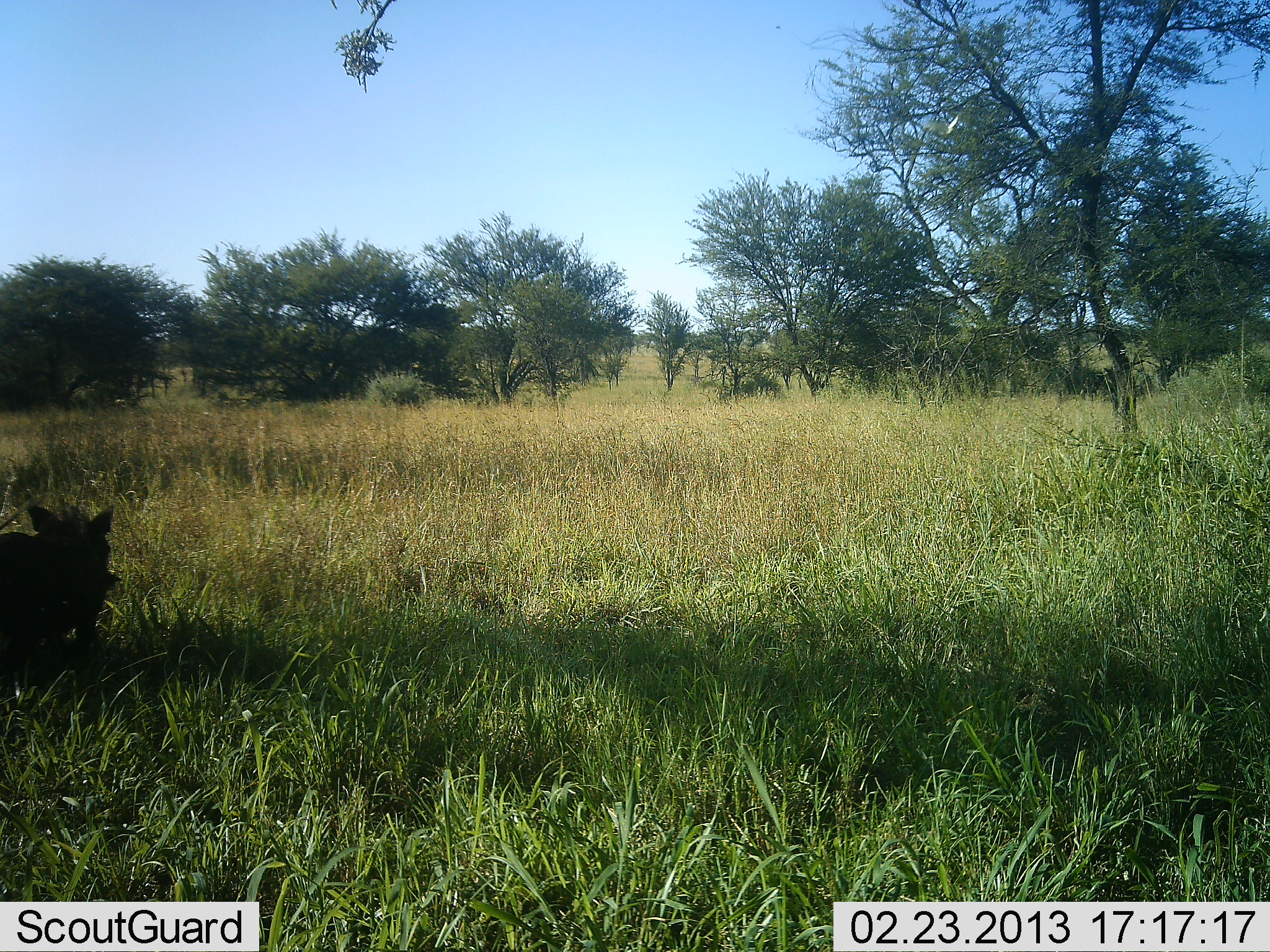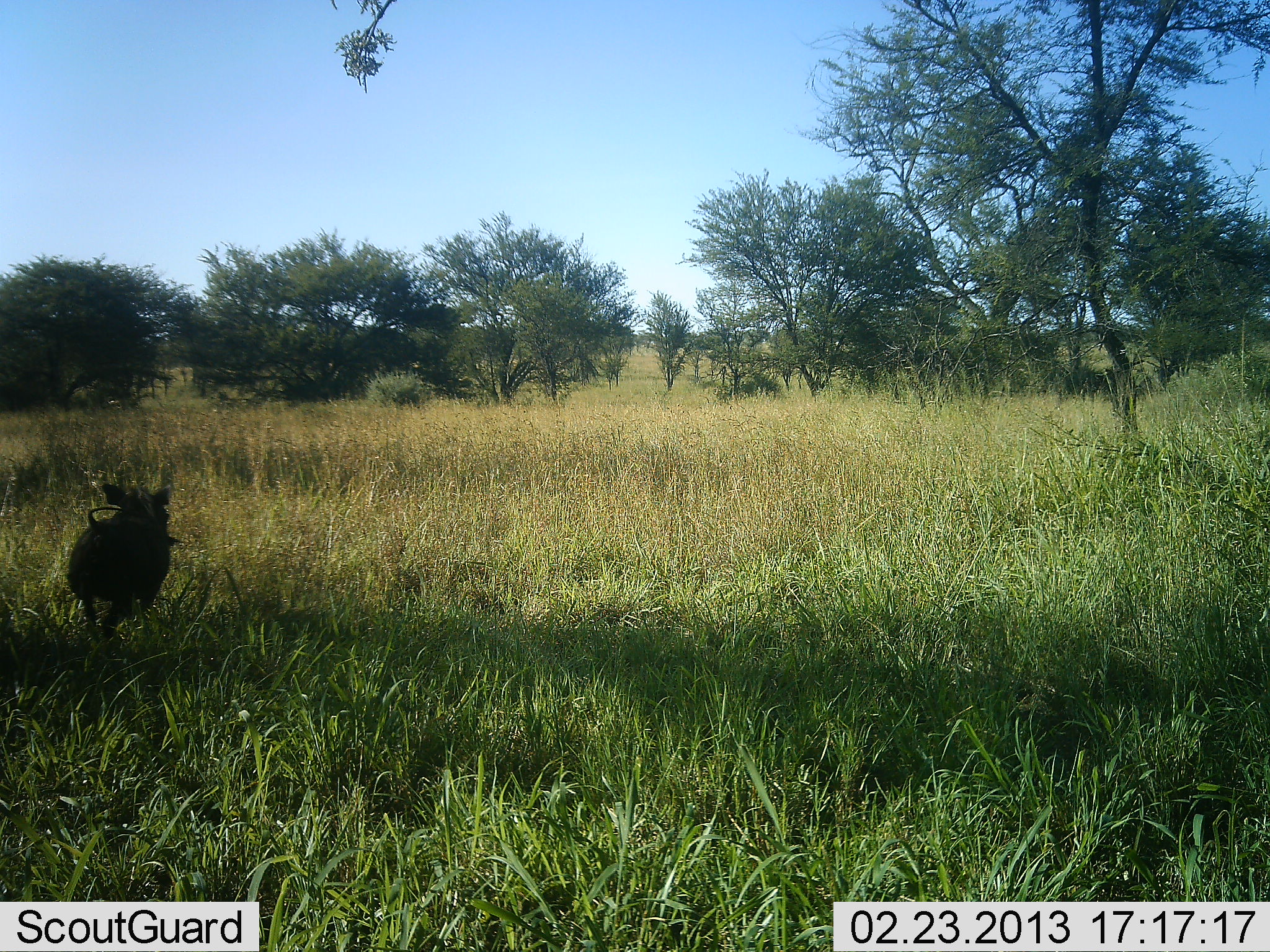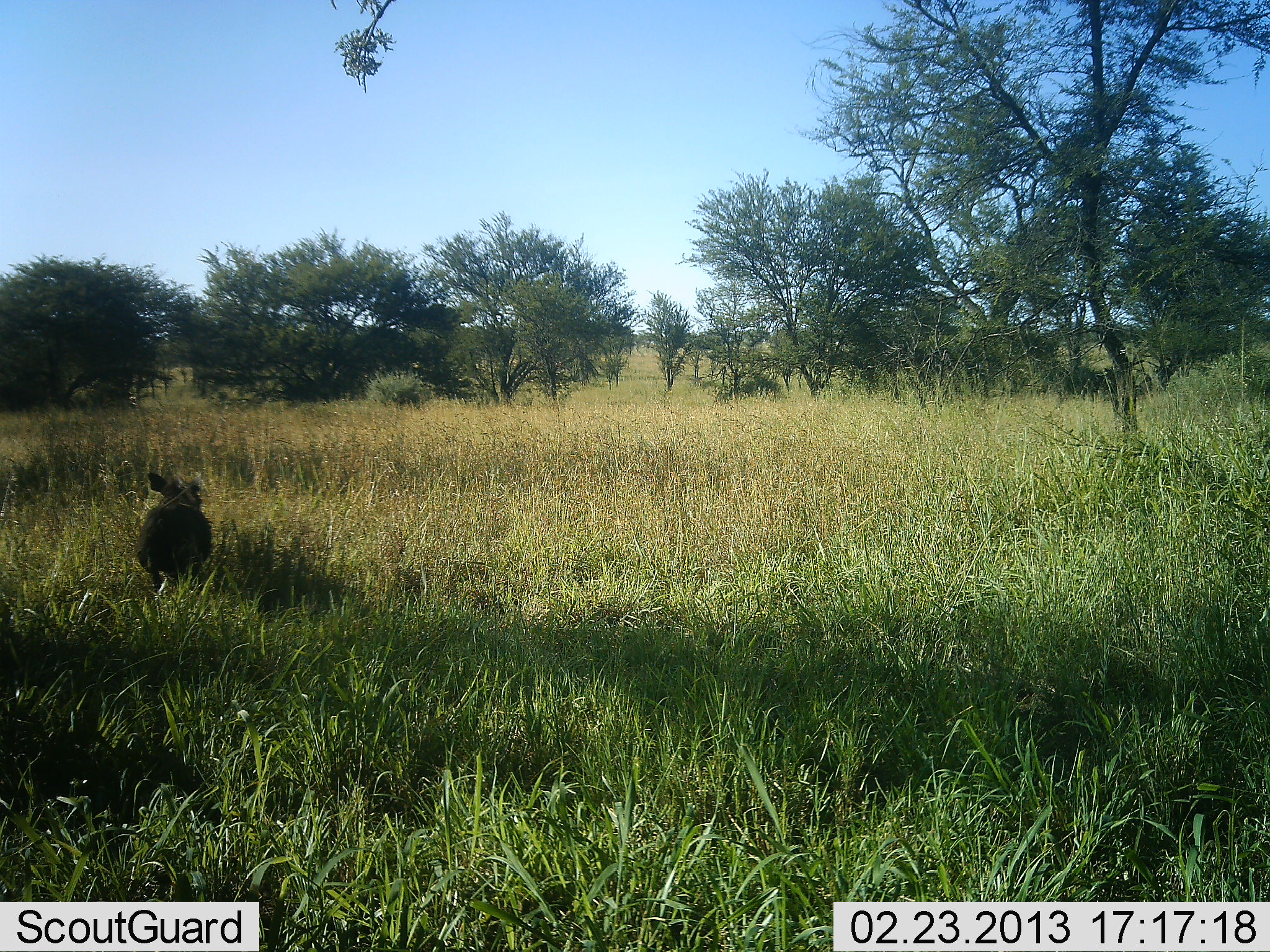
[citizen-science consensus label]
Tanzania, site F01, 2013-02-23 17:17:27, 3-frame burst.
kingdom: Animalia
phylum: Chordata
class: Mammalia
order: Artiodactyla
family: Suidae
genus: Phacochoerus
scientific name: Phacochoerus africanus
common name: warthog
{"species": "warthog (Phacochoerus africanus)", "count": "1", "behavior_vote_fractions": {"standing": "7%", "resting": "0%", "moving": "100%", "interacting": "0%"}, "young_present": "7%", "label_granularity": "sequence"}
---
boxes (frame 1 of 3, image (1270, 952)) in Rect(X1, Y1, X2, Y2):
animal: Rect(0, 498, 121, 670)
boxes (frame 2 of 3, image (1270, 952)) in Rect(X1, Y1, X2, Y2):
animal: Rect(68, 480, 181, 635)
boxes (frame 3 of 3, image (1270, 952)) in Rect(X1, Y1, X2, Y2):
animal: Rect(135, 472, 213, 593)